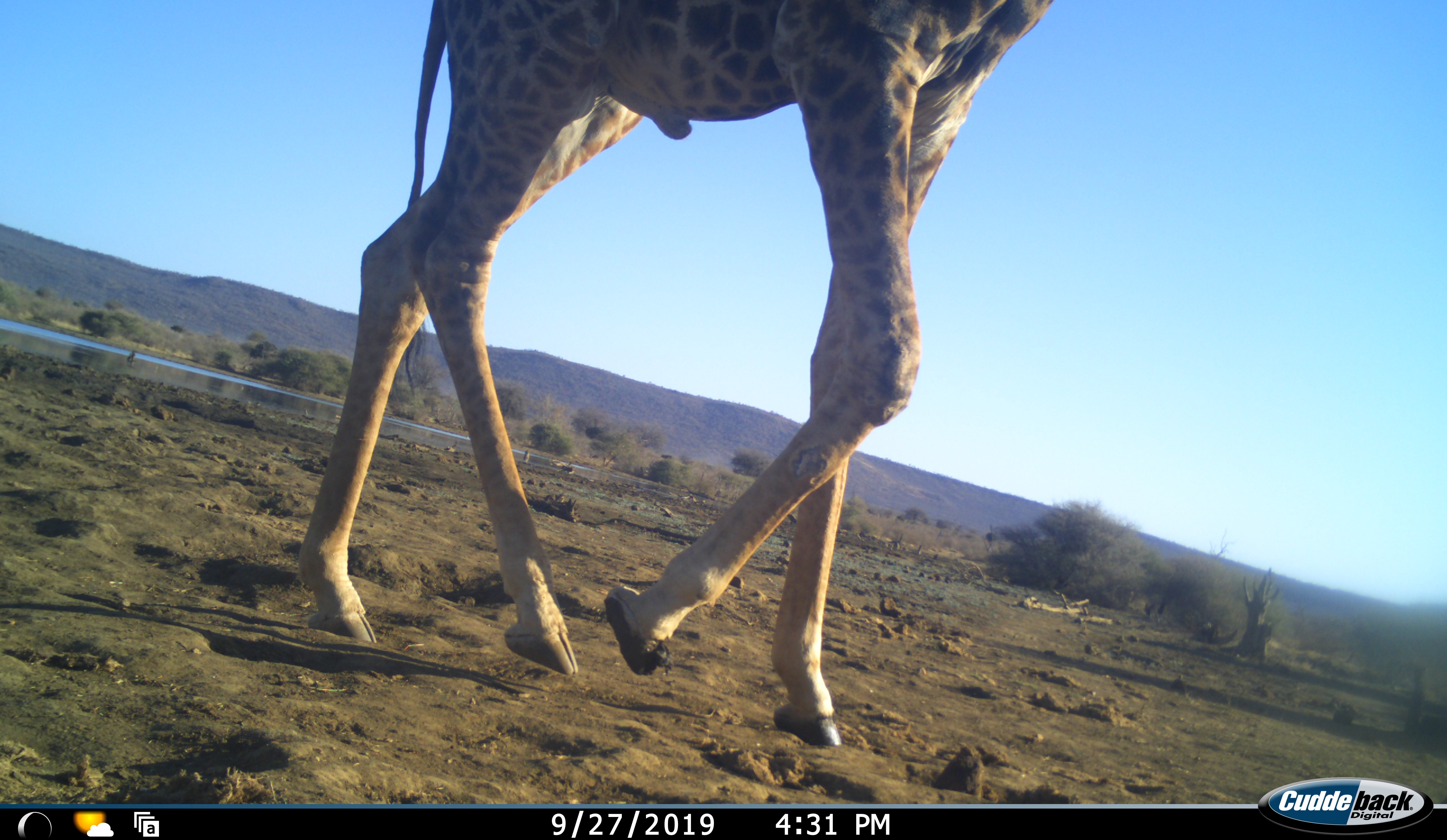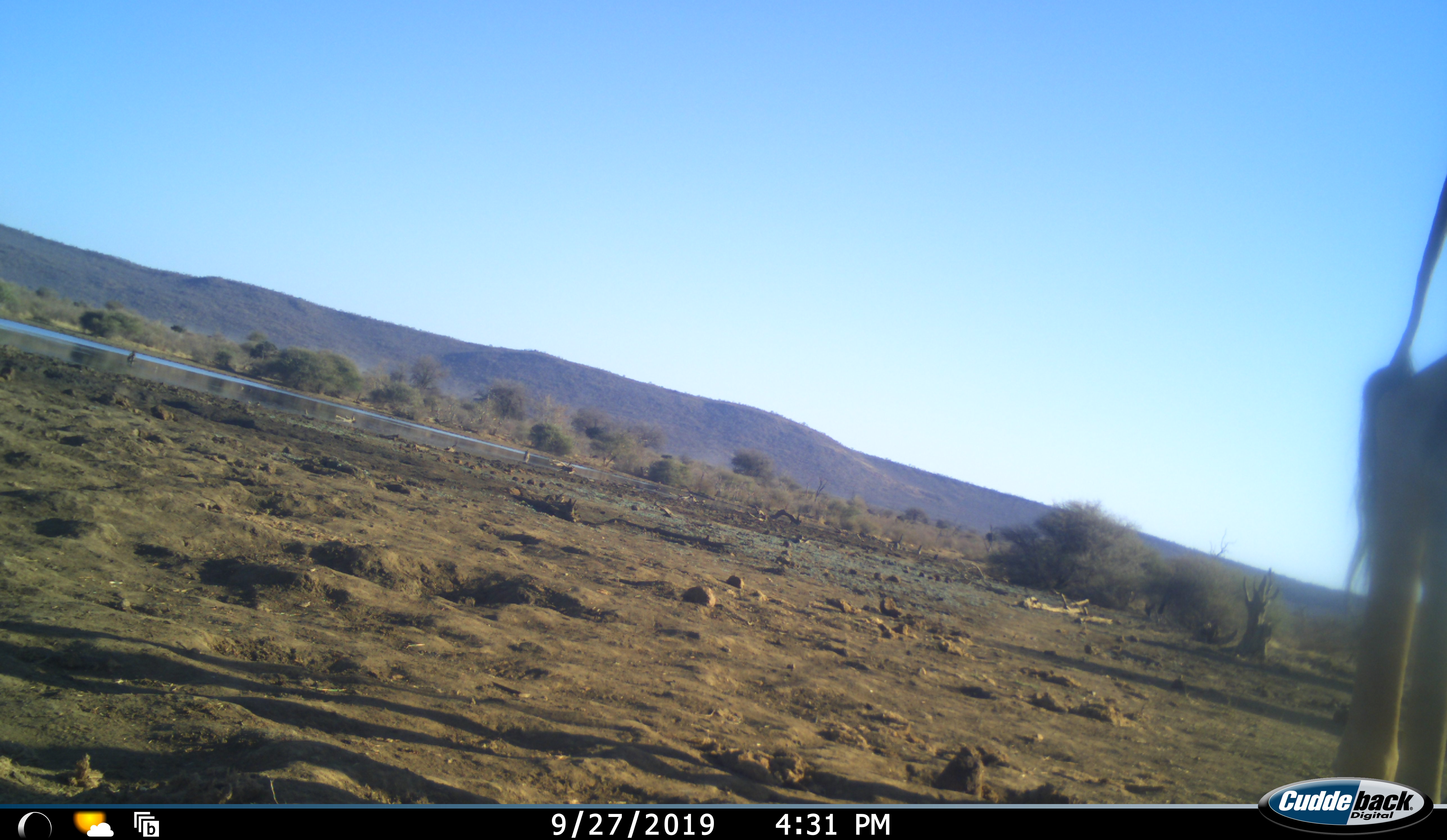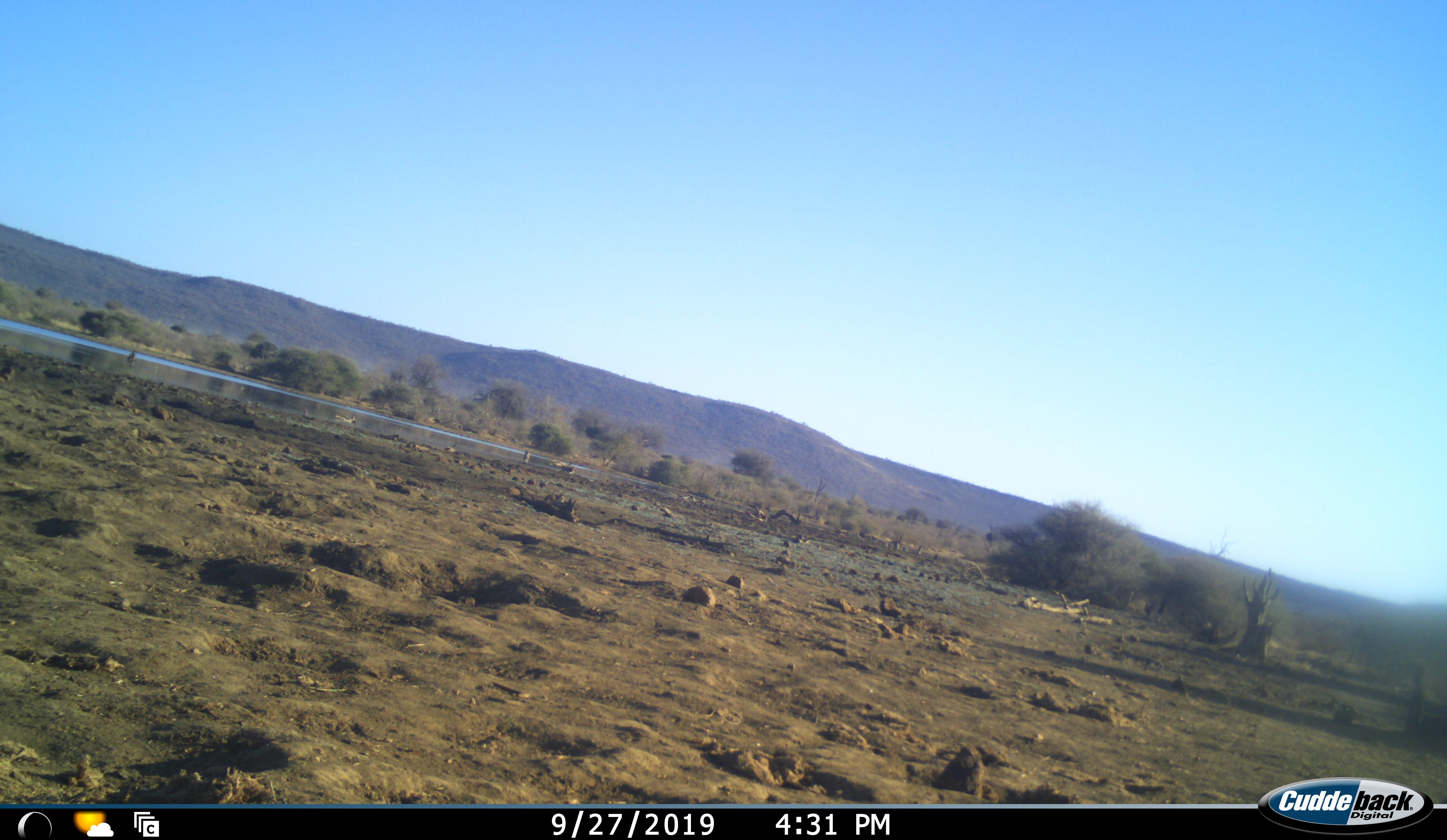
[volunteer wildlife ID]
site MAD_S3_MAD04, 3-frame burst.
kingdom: Animalia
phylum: Chordata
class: Mammalia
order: Artiodactyla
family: Giraffidae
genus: Giraffa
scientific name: Giraffa camelopardalis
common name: giraffe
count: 1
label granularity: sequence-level